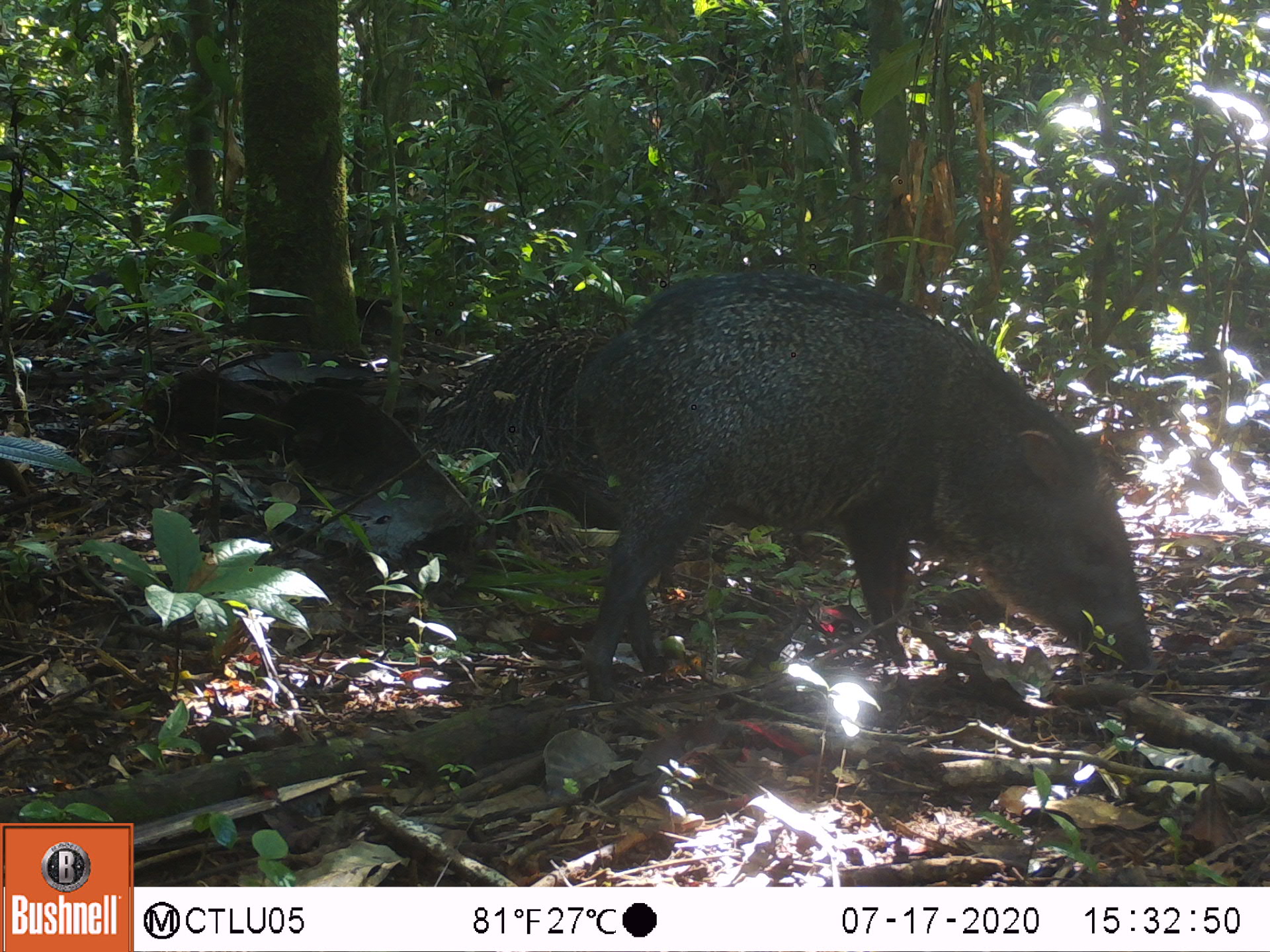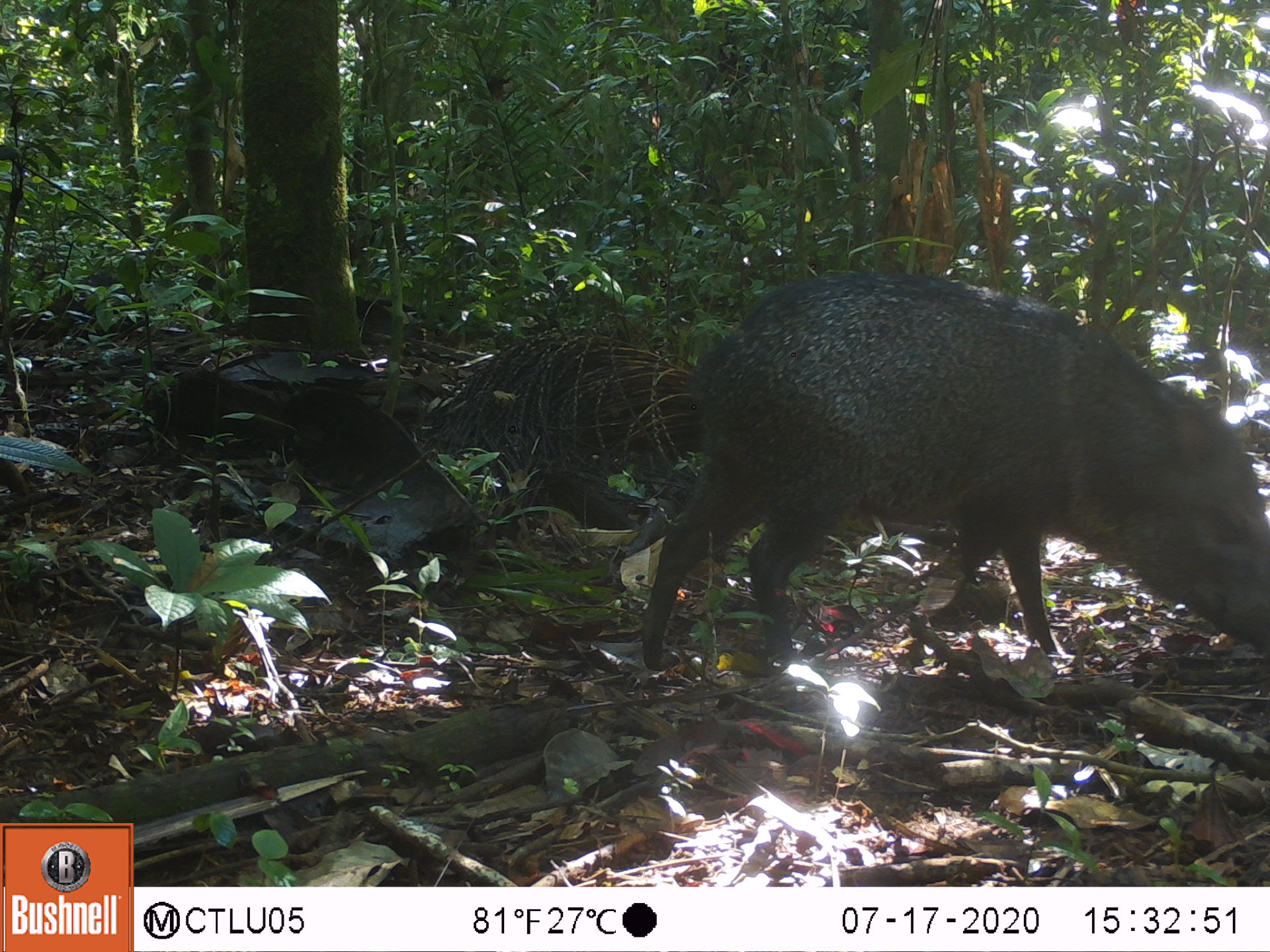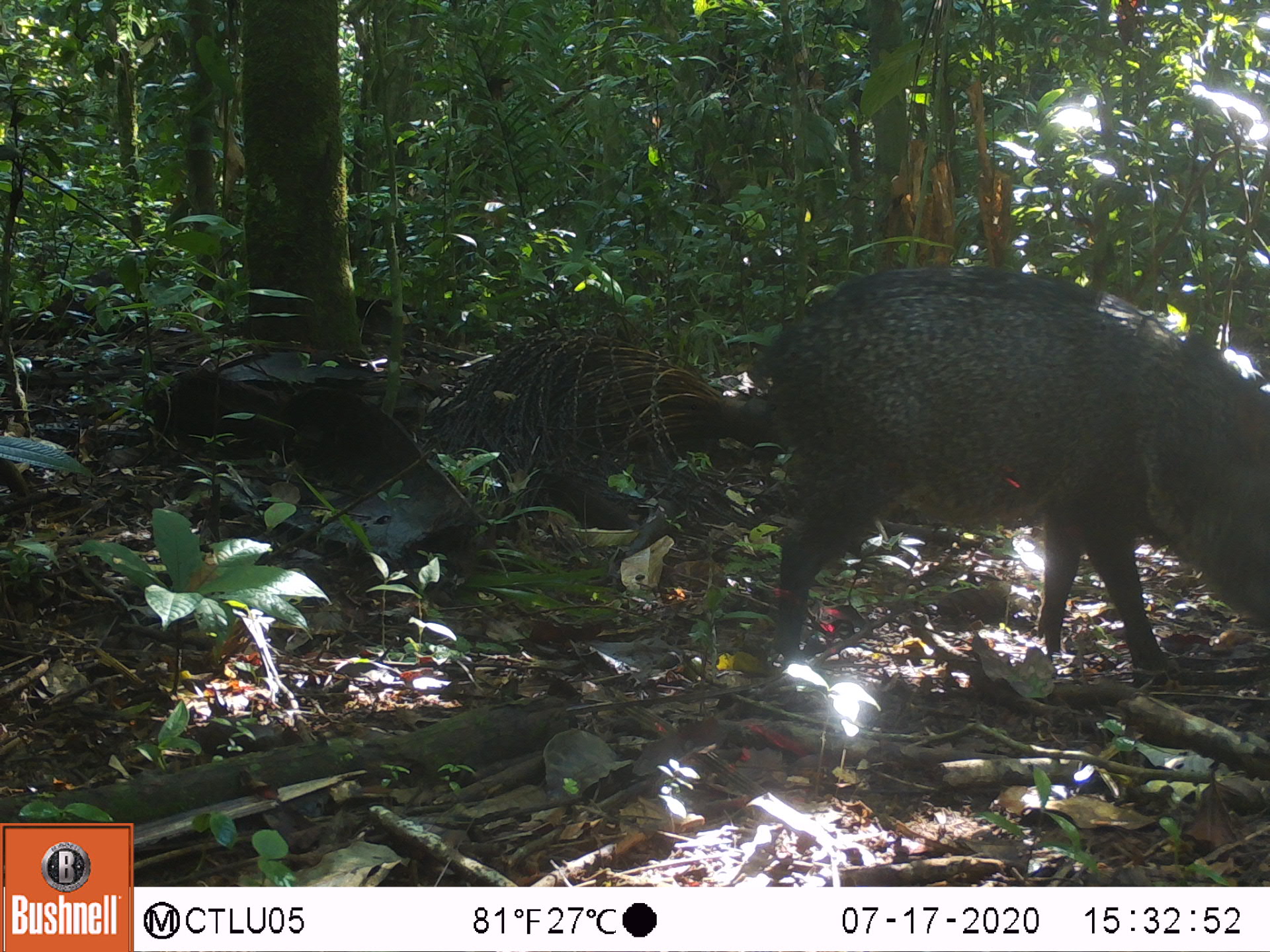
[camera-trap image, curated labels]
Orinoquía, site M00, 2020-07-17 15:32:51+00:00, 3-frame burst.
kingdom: Animalia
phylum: Chordata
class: Mammalia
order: Artiodactyla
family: Tayassuidae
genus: Pecari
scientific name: Pecari tajacu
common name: collared peccary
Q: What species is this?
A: Collared peccary (Pecari tajacu).